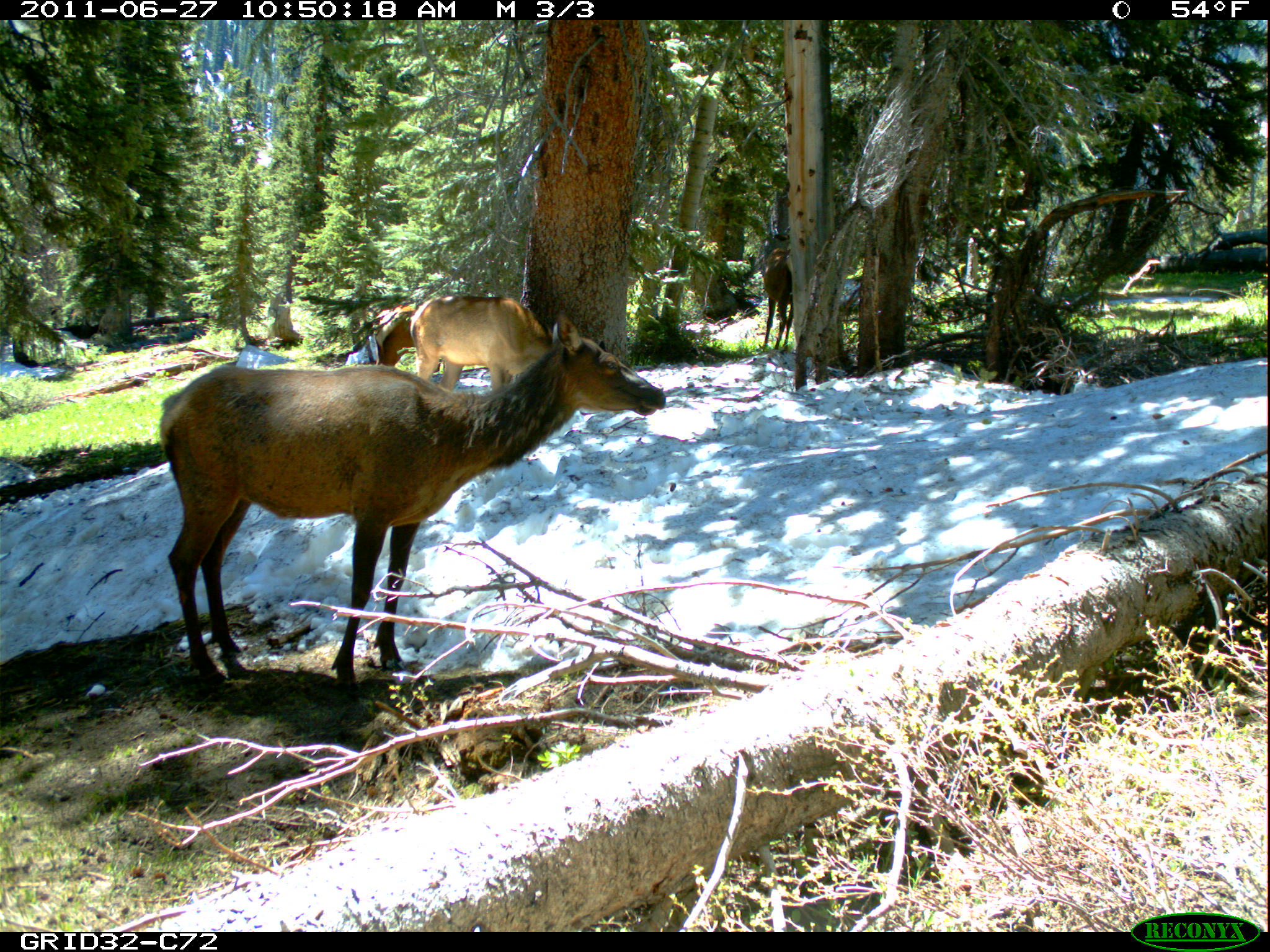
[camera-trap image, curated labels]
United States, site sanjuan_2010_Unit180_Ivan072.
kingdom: Animalia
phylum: Chordata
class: Mammalia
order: Artiodactyla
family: Cervidae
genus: Cervus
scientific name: Cervus elaphus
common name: red deer